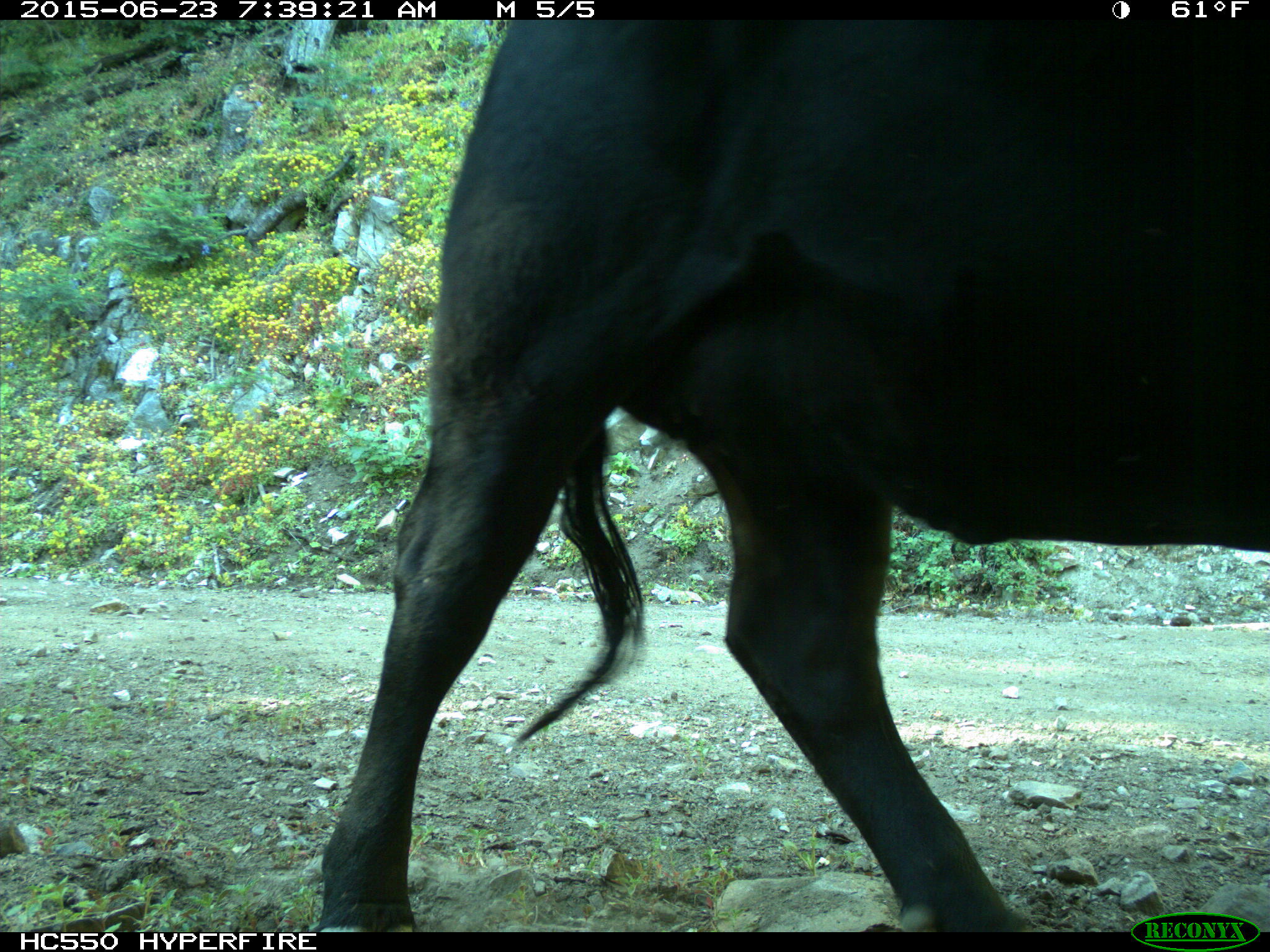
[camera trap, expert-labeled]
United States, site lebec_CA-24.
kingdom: Animalia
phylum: Chordata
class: Mammalia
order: Artiodactyla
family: Bovidae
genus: Bos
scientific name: Bos taurus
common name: domestic cow